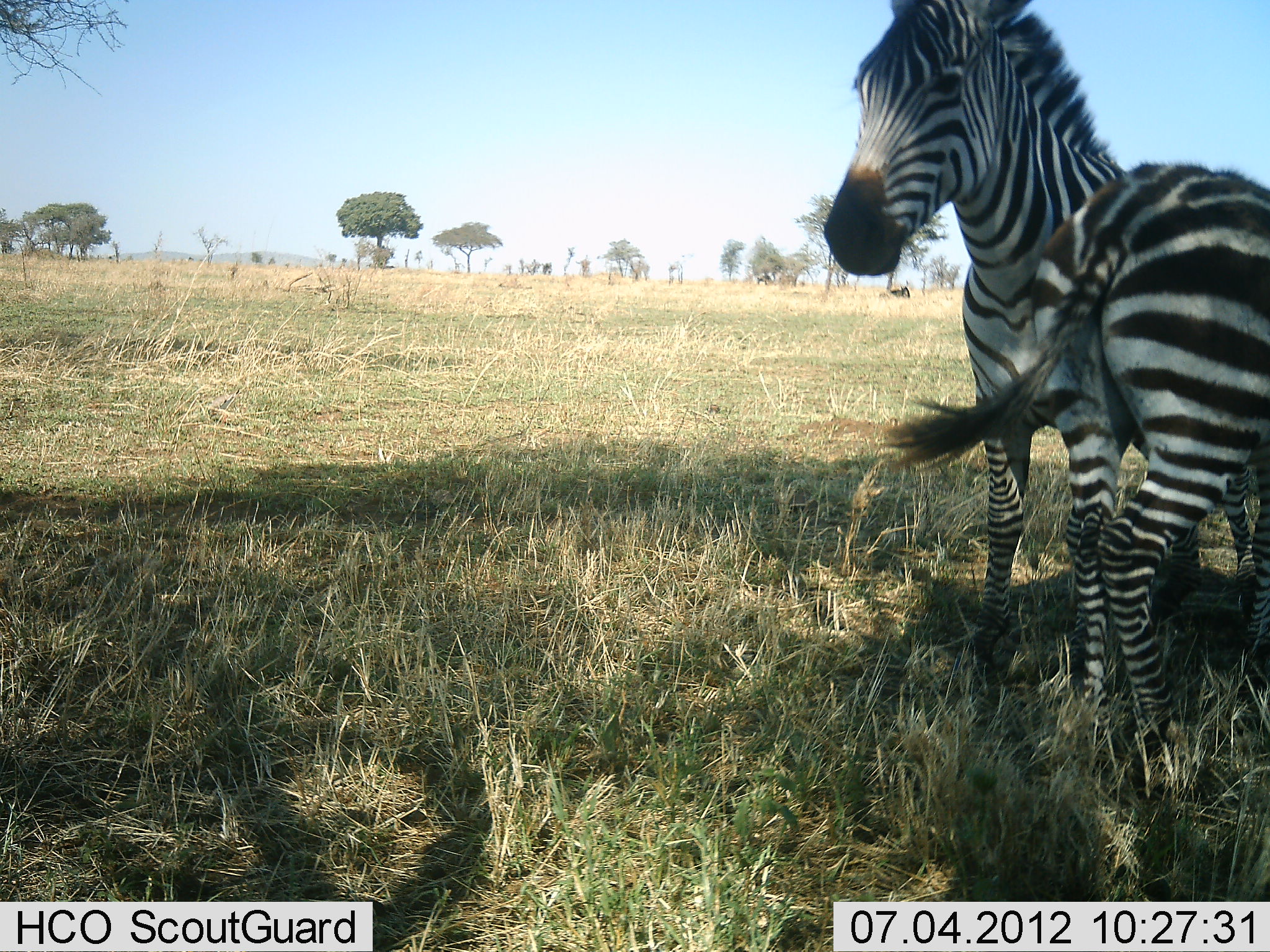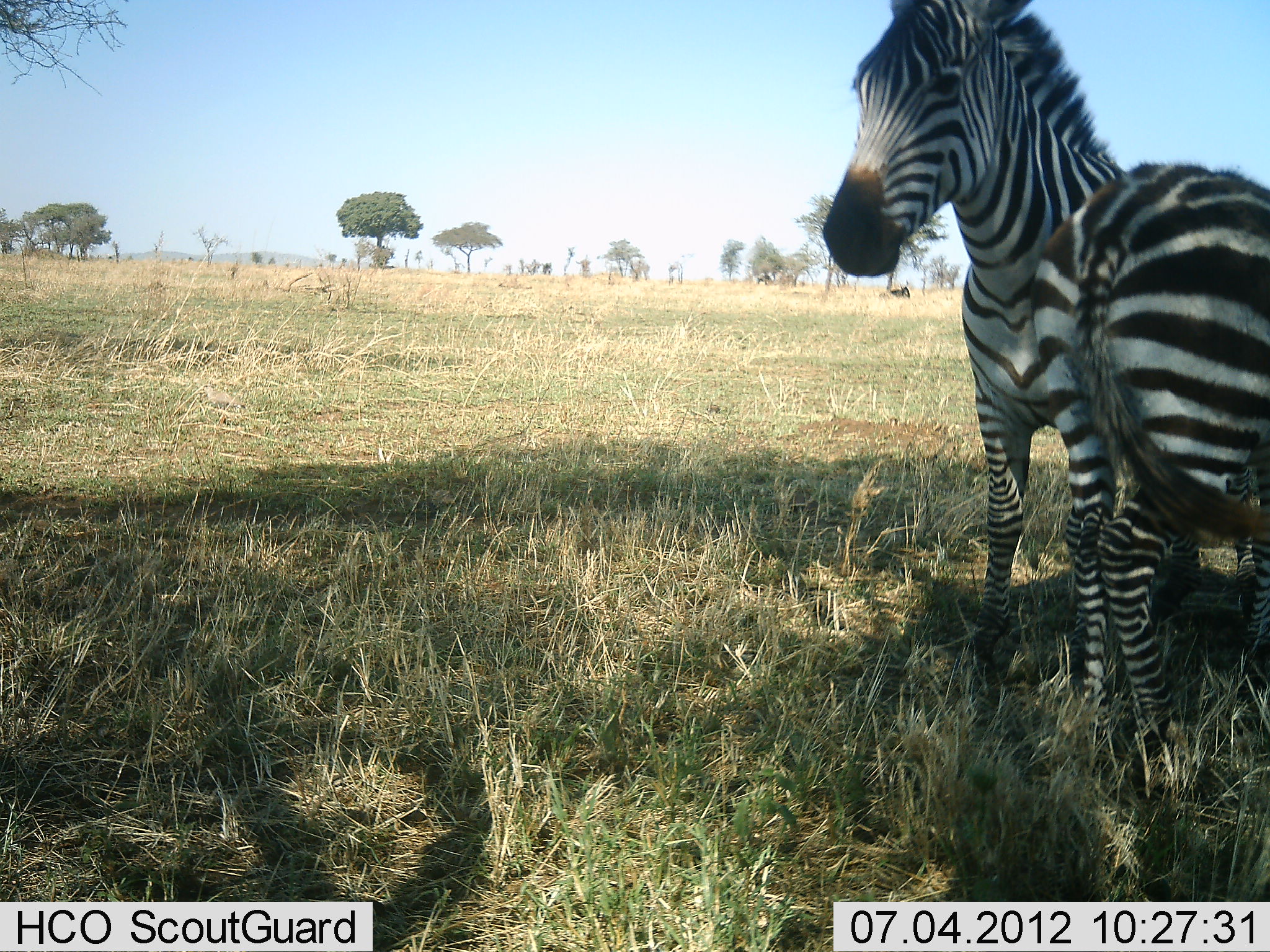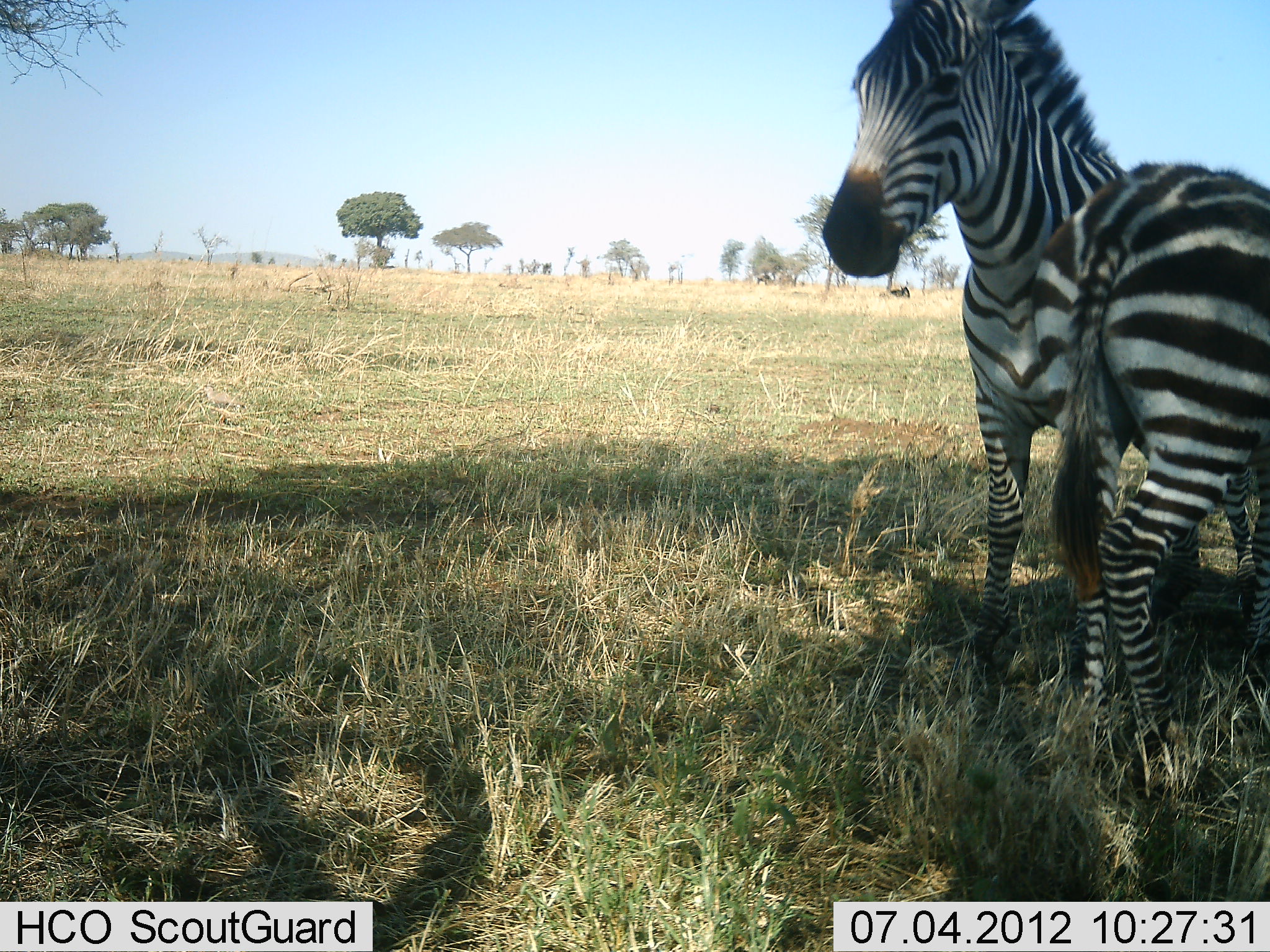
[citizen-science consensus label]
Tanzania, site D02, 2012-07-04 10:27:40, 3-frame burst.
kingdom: Animalia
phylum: Chordata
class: Mammalia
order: Perissodactyla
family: Equidae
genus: Equus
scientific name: Equus quagga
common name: plains zebra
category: zebra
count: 2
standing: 73%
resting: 9%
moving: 9%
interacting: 9%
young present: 0%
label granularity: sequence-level